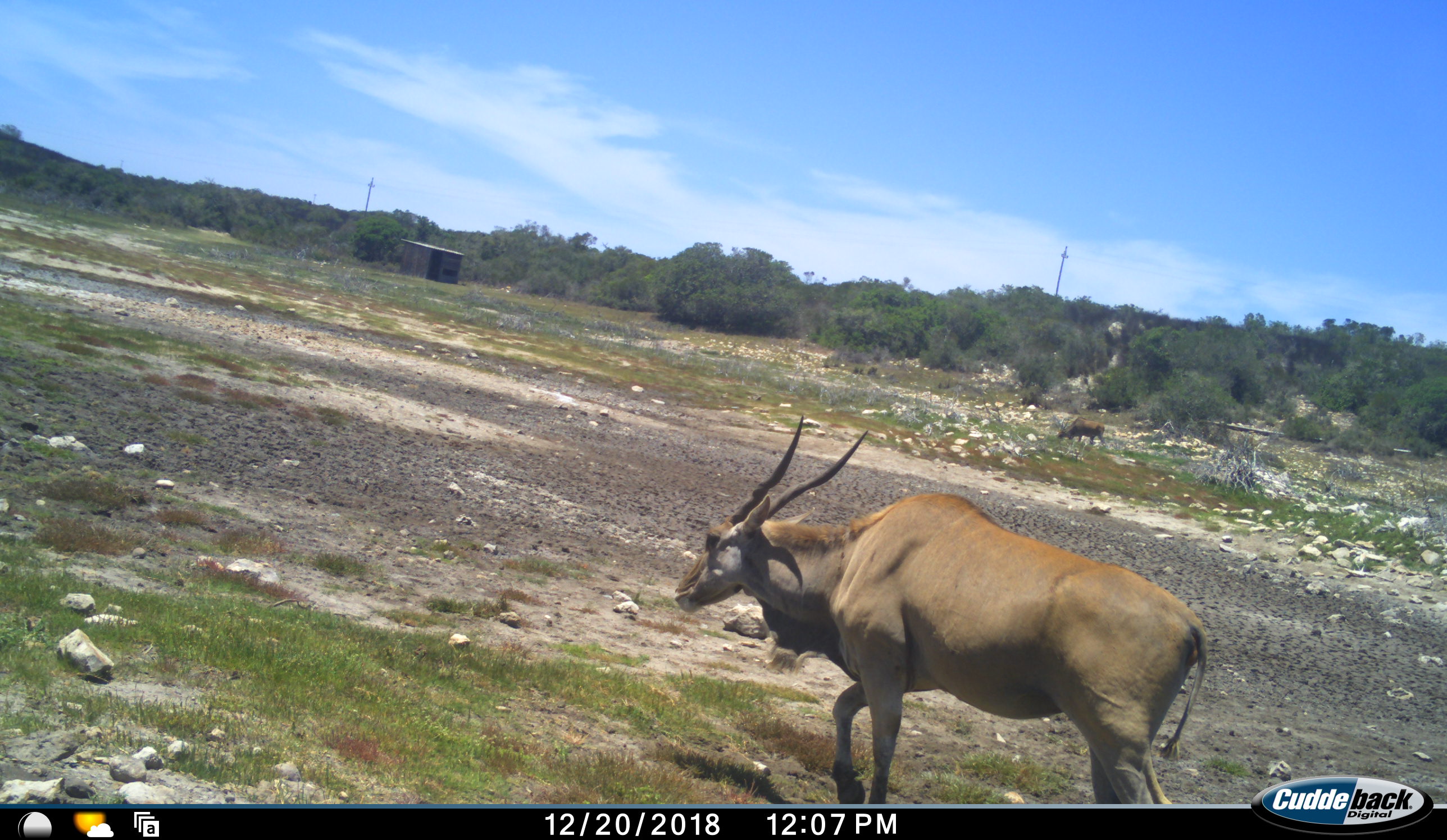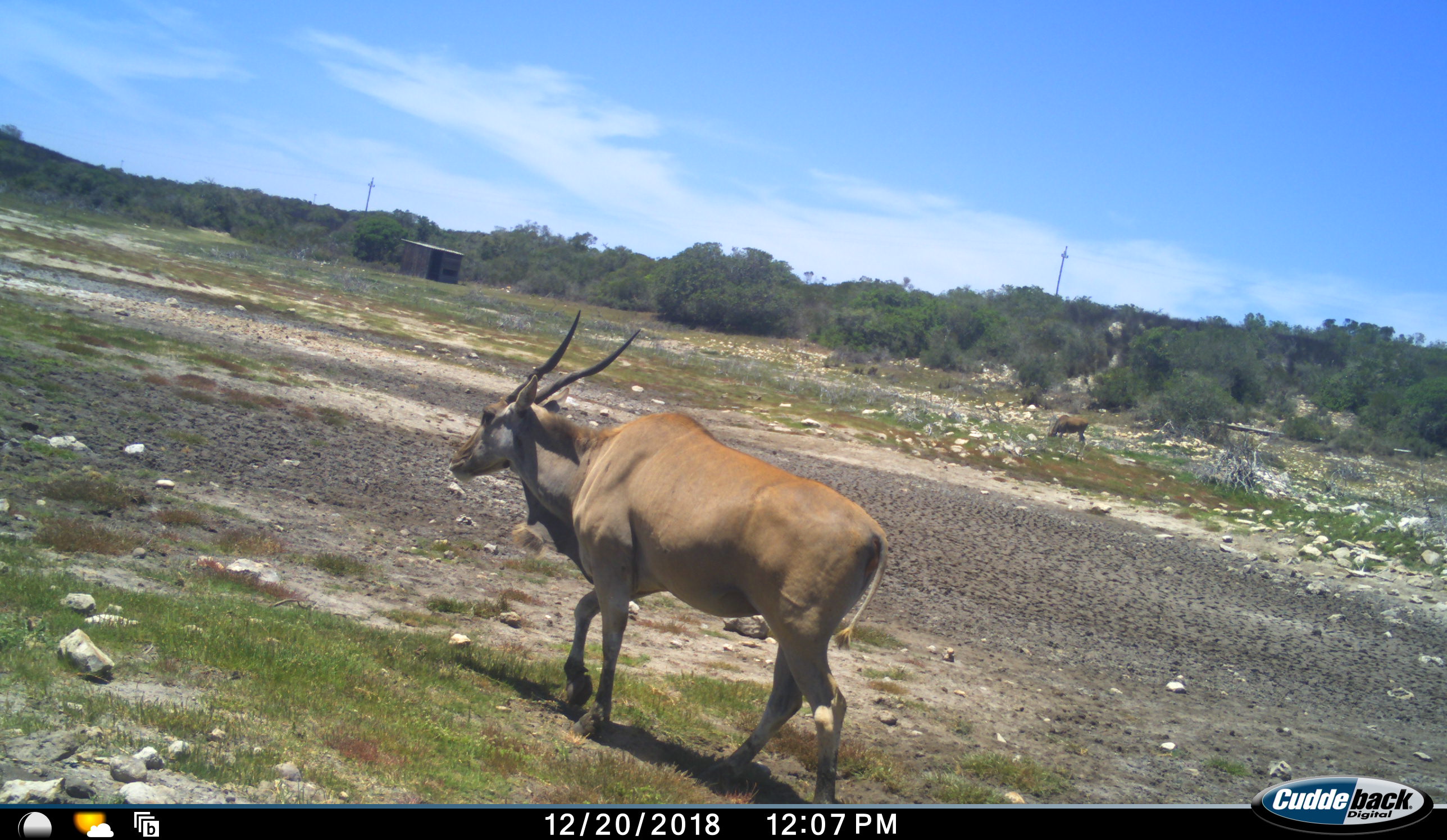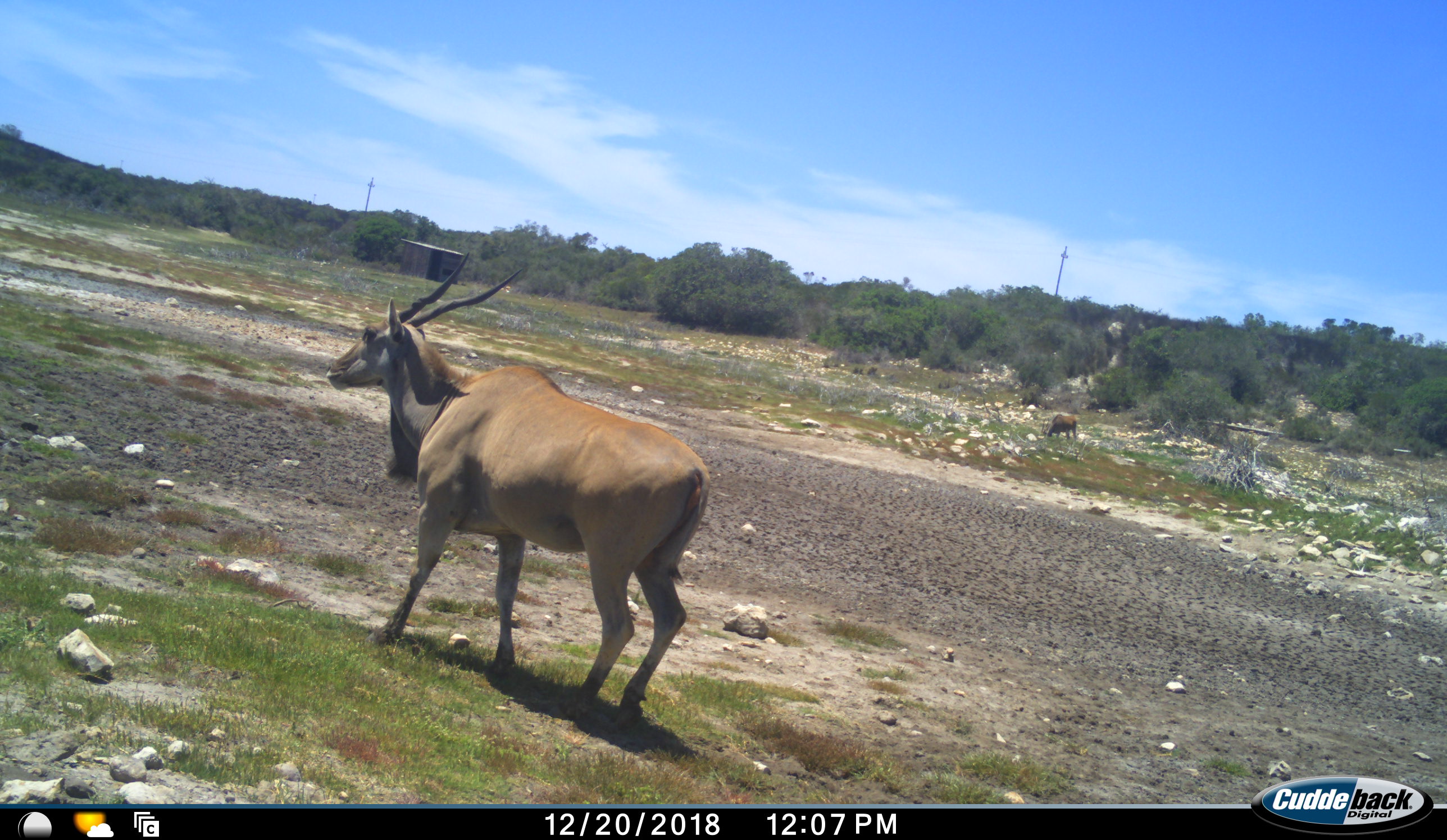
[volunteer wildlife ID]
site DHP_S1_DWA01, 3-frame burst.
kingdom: Animalia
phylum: Chordata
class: Mammalia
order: Artiodactyla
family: Bovidae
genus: Tragelaphus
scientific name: Tragelaphus oryx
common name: eland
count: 2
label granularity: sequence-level